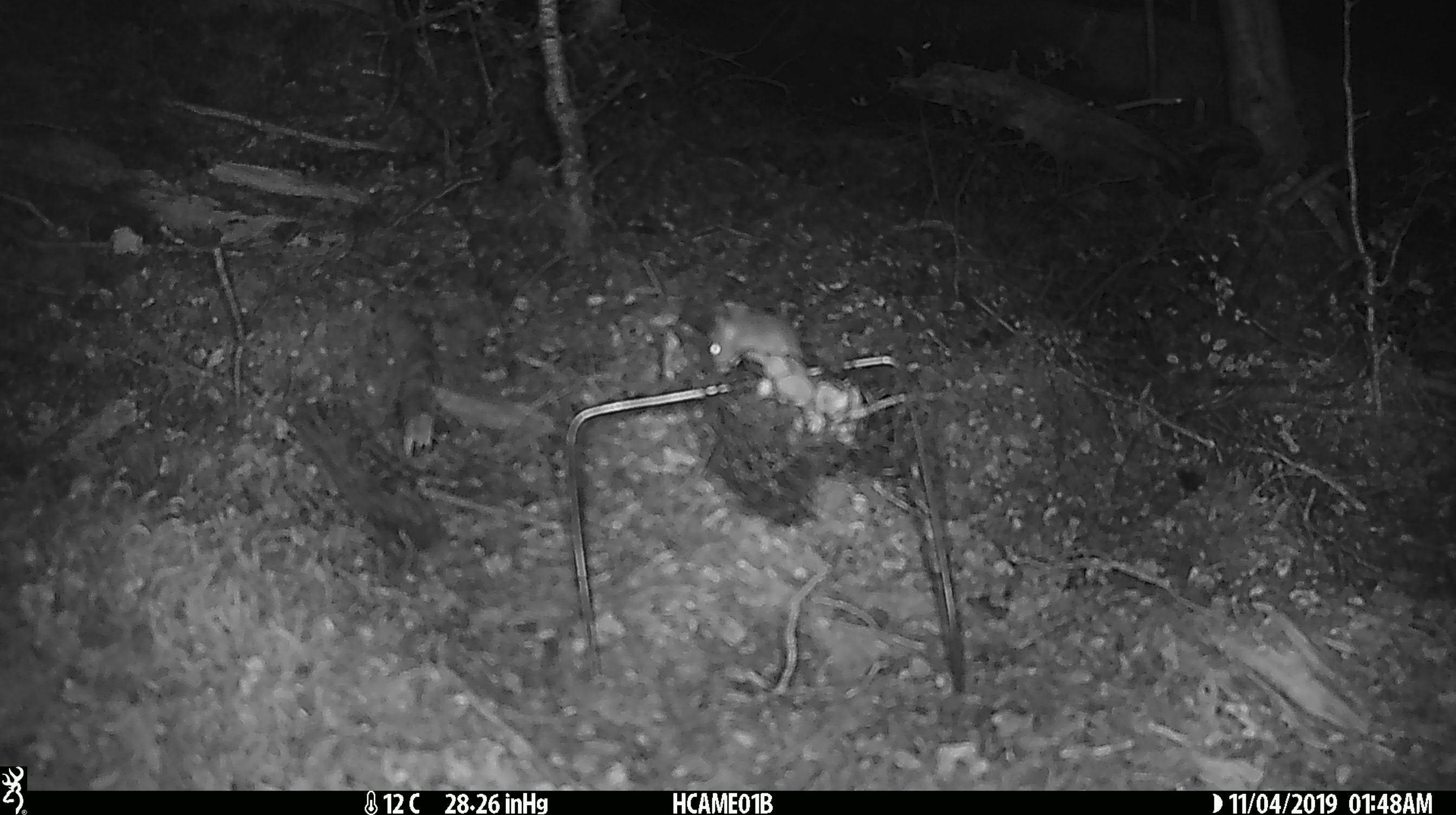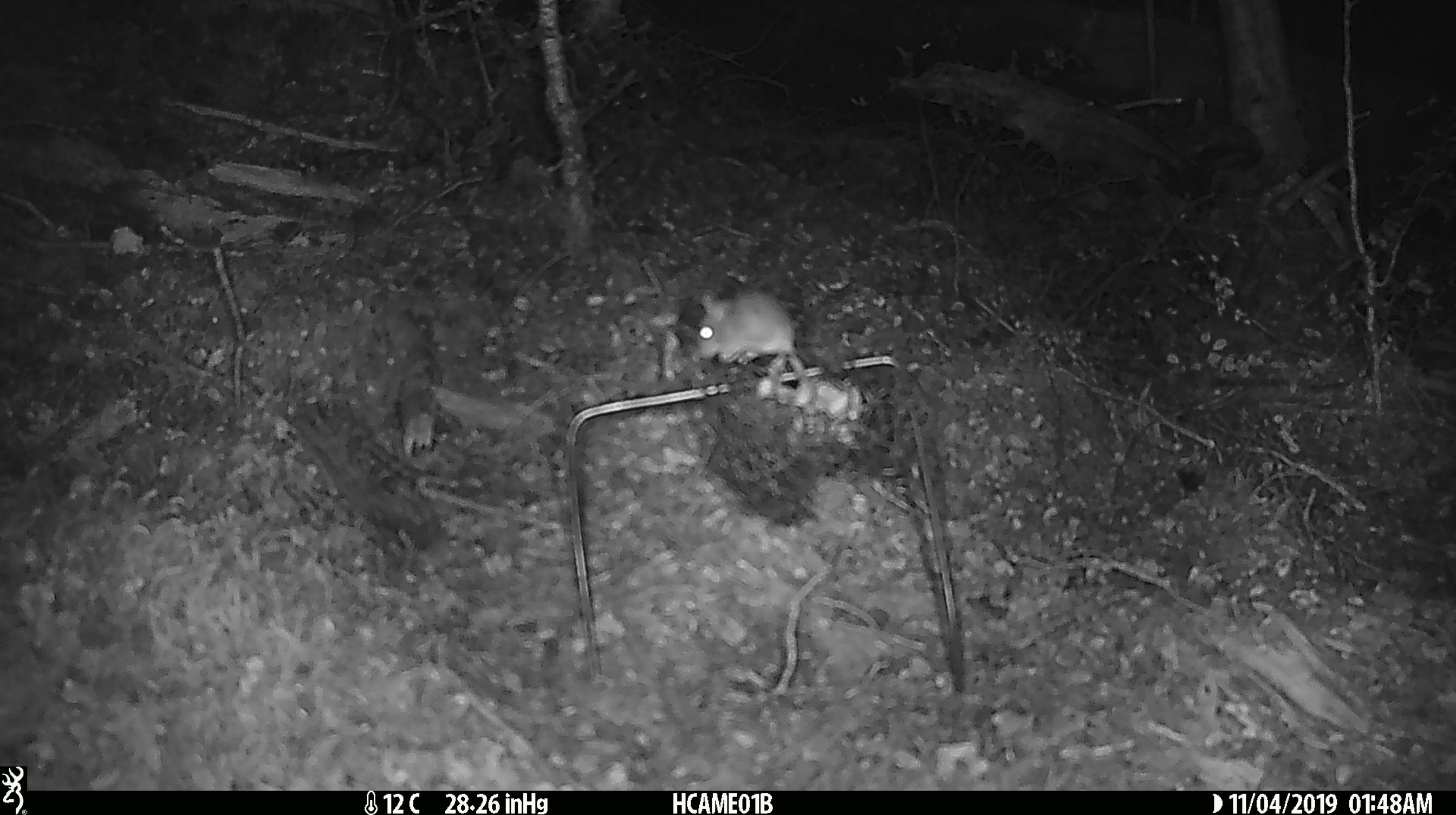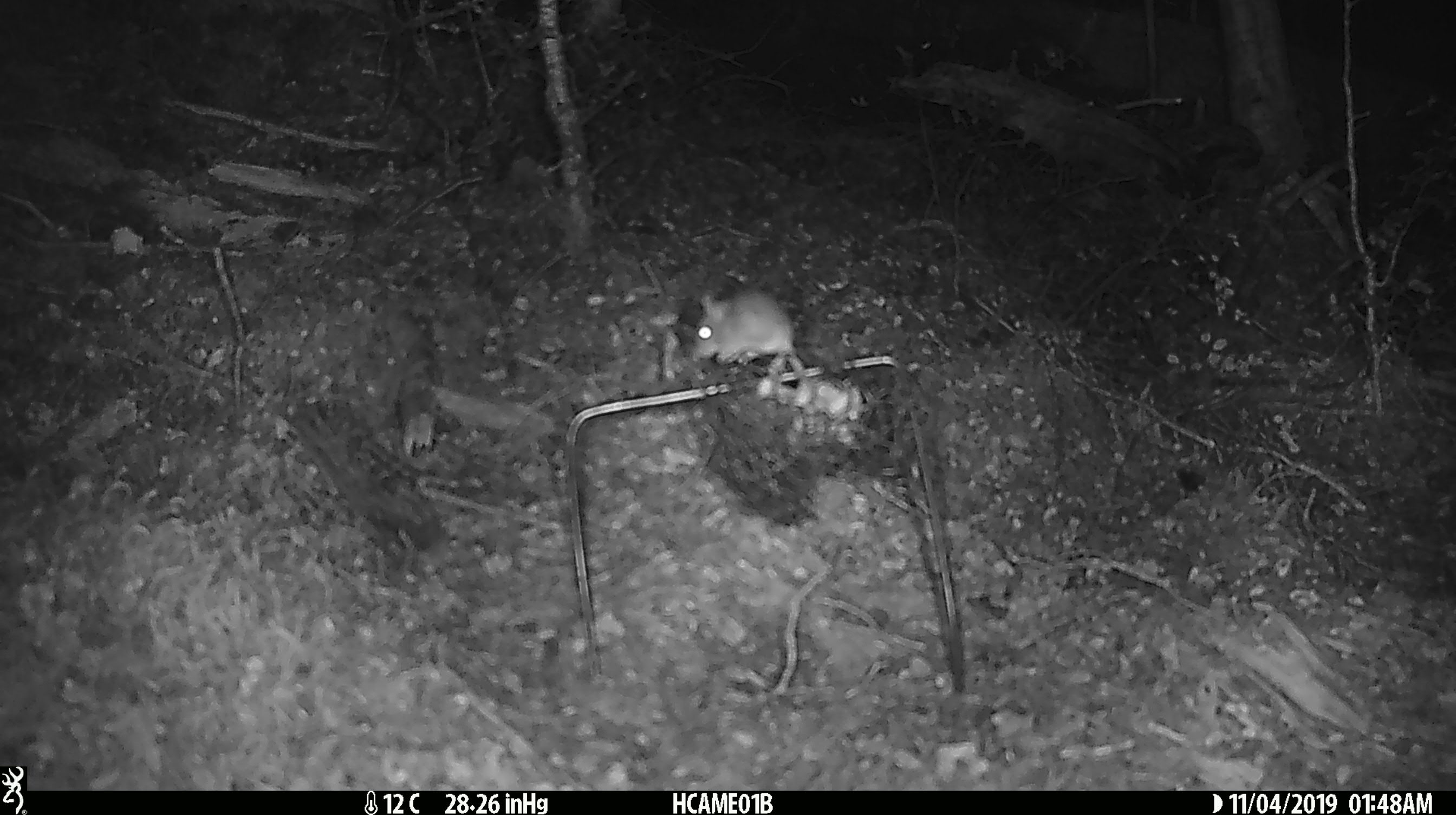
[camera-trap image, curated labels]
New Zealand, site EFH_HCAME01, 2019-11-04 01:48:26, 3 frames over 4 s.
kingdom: Animalia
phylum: Chordata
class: Mammalia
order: Rodentia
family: Muridae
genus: Mus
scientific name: Mus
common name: mouse